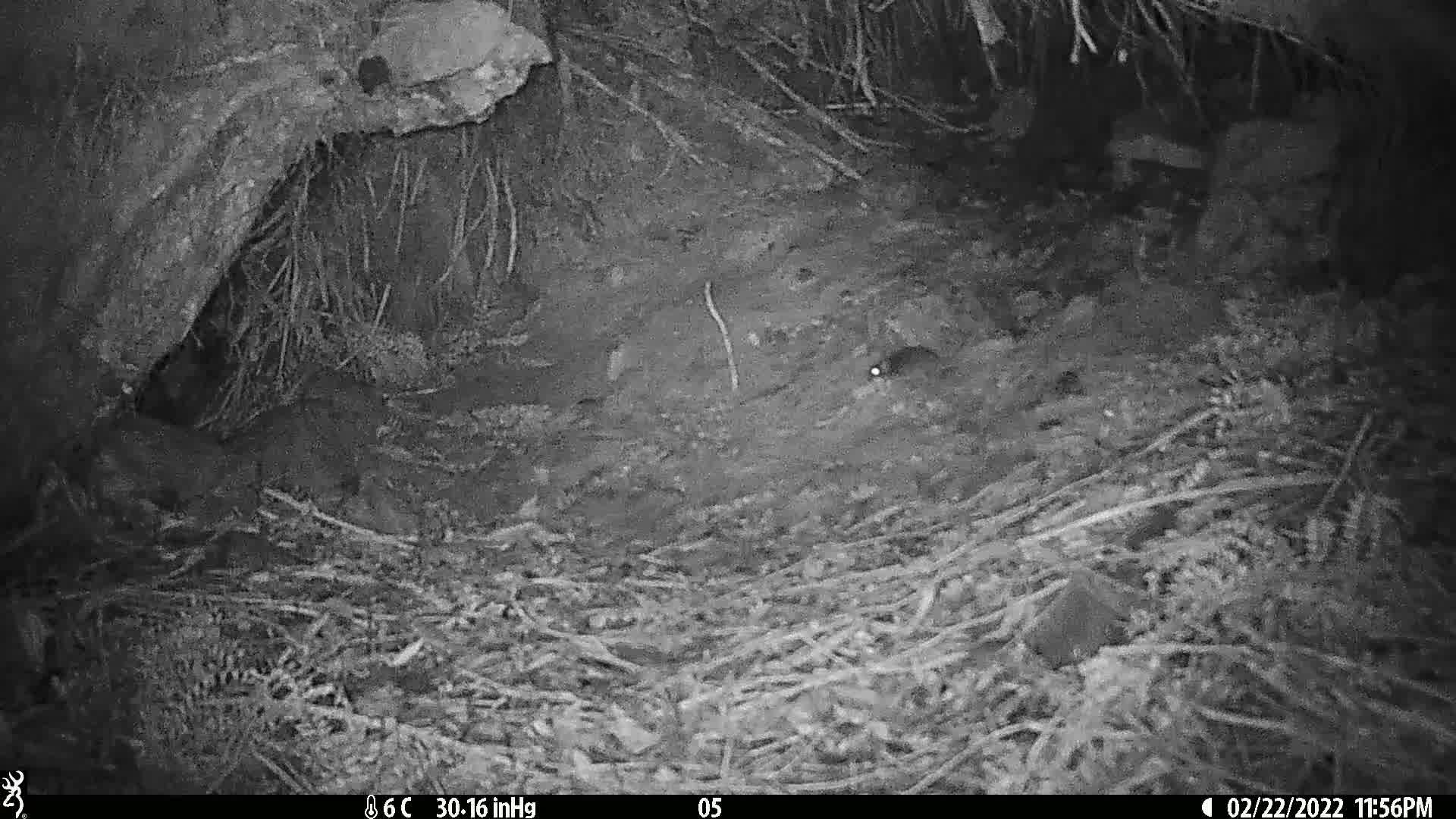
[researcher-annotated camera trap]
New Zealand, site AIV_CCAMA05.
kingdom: Animalia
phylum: Chordata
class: Mammalia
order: Rodentia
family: Muridae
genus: Mus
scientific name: Mus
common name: mouse